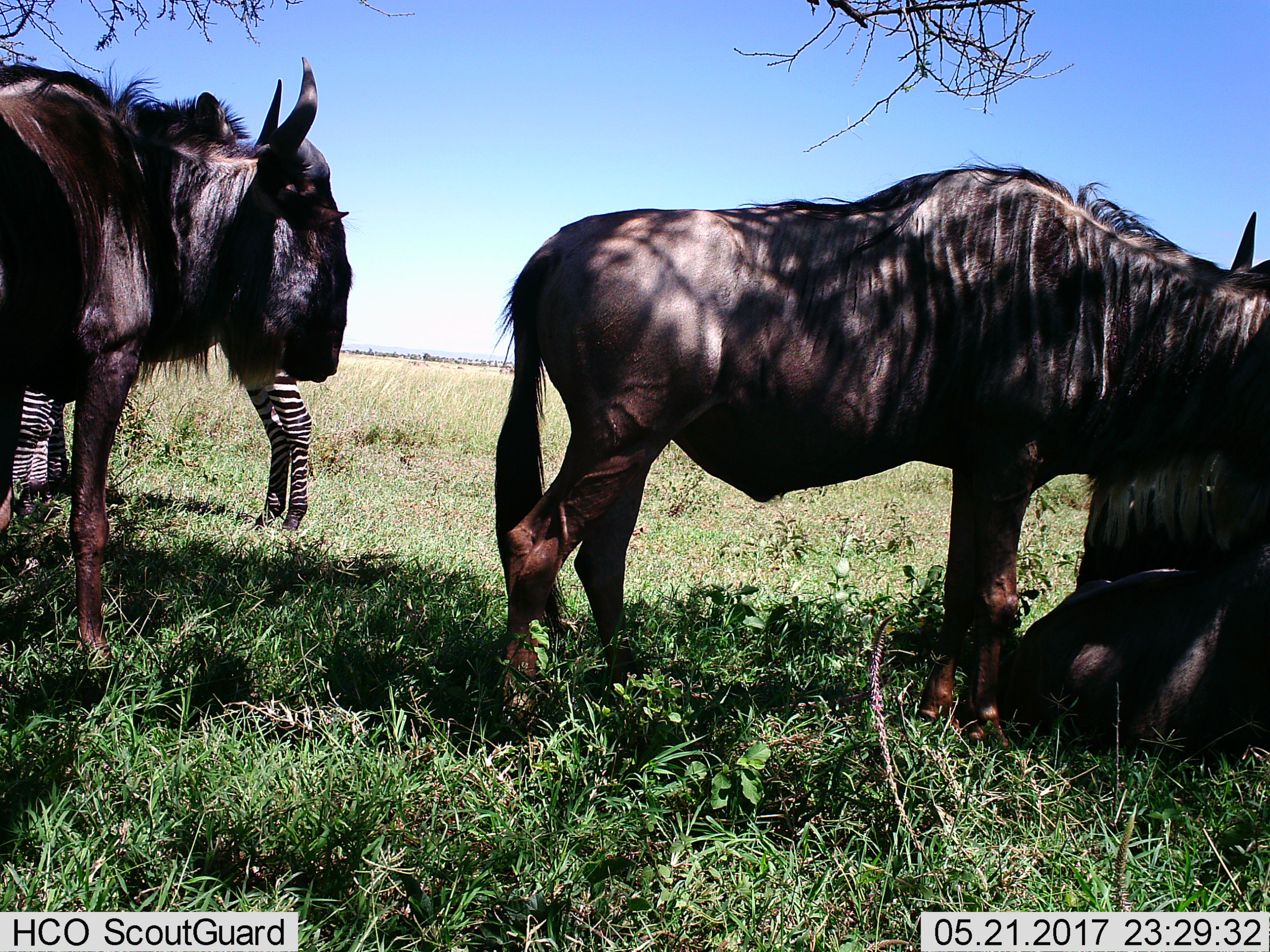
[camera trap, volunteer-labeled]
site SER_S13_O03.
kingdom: Animalia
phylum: Chordata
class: Mammalia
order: Artiodactyla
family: Bovidae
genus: Connochaetes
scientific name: Connochaetes taurinus taurinus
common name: blue wildebeest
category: wildebeestblue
Wildebeestblue (blue wildebeest) (Connochaetes taurinus taurinus), count 4. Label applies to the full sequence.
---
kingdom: Animalia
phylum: Chordata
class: Mammalia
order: Perissodactyla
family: Equidae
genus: Equus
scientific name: Equus quagga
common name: plains zebra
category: zebraplains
Zebraplains (plains zebra) (Equus quagga), count 1. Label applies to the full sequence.